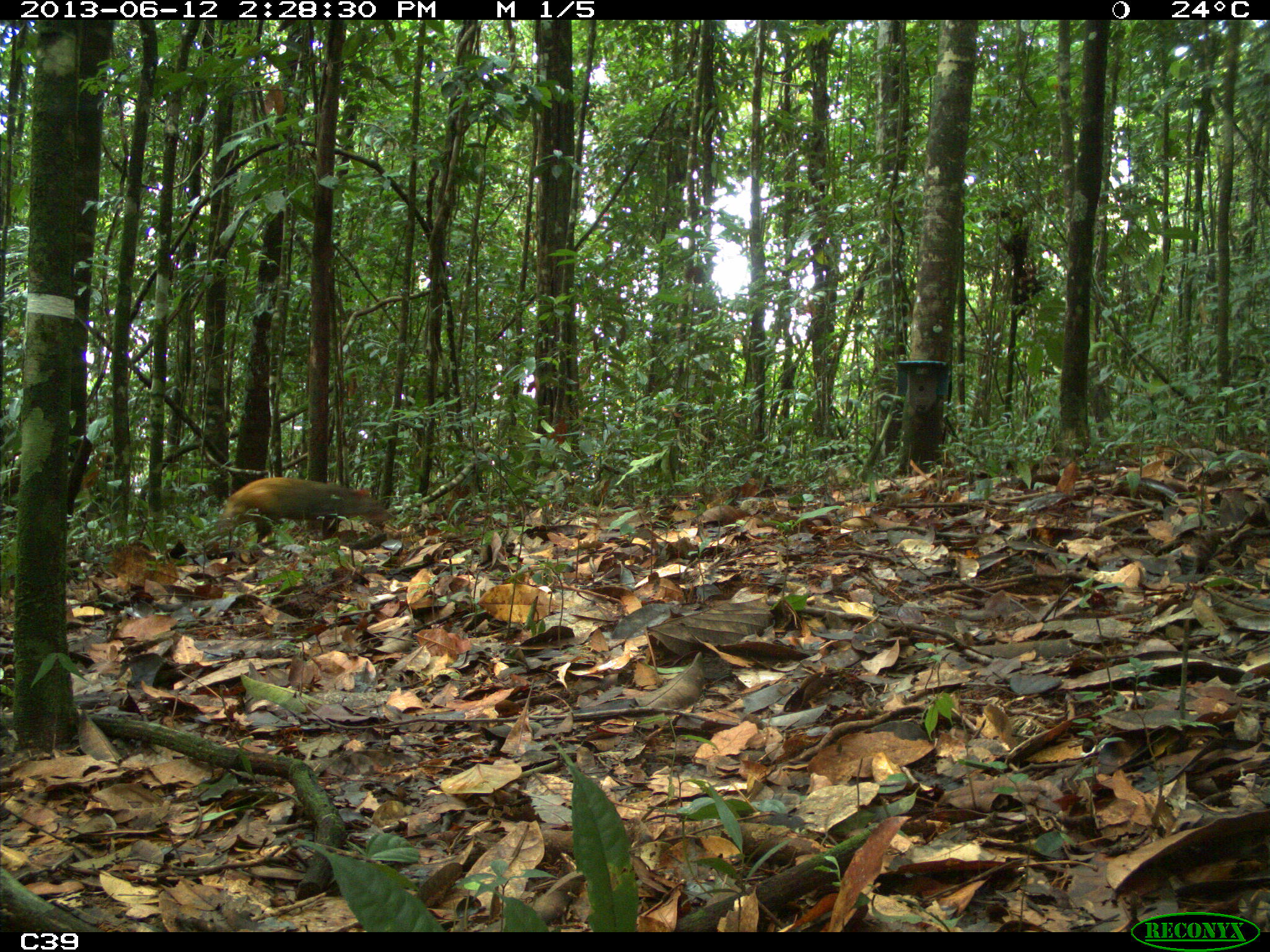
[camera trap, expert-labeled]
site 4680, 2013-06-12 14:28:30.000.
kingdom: Animalia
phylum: Chordata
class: Mammalia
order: Rodentia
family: Dasyproctidae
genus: Dasyprocta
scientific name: Dasyprocta leporina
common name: red-rumped agouti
Dasyprocta leporina (red-rumped agouti), count 1, age adult.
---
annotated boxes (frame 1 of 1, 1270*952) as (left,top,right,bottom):
dasyprocta leporina: (213,476,388,533)